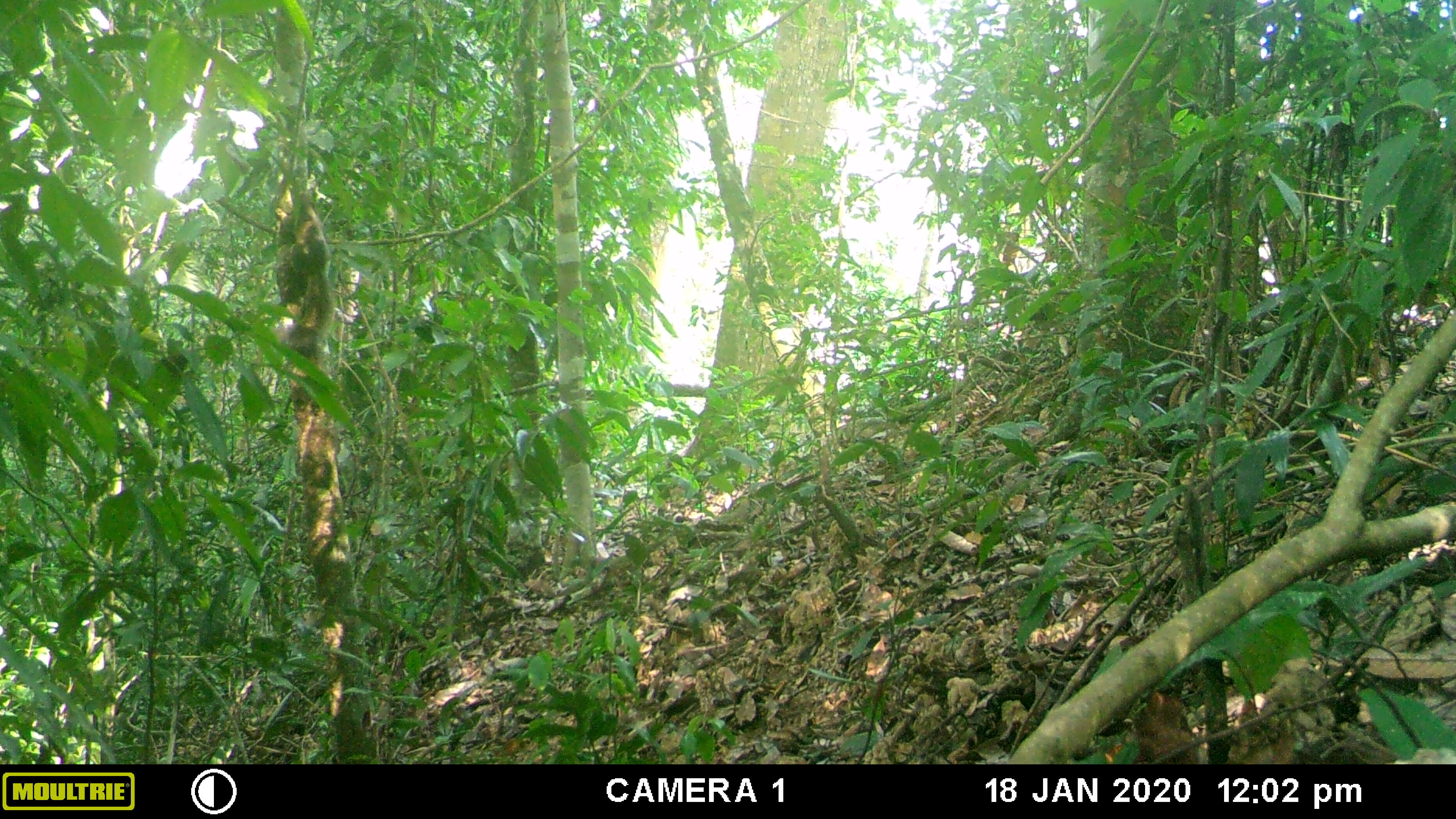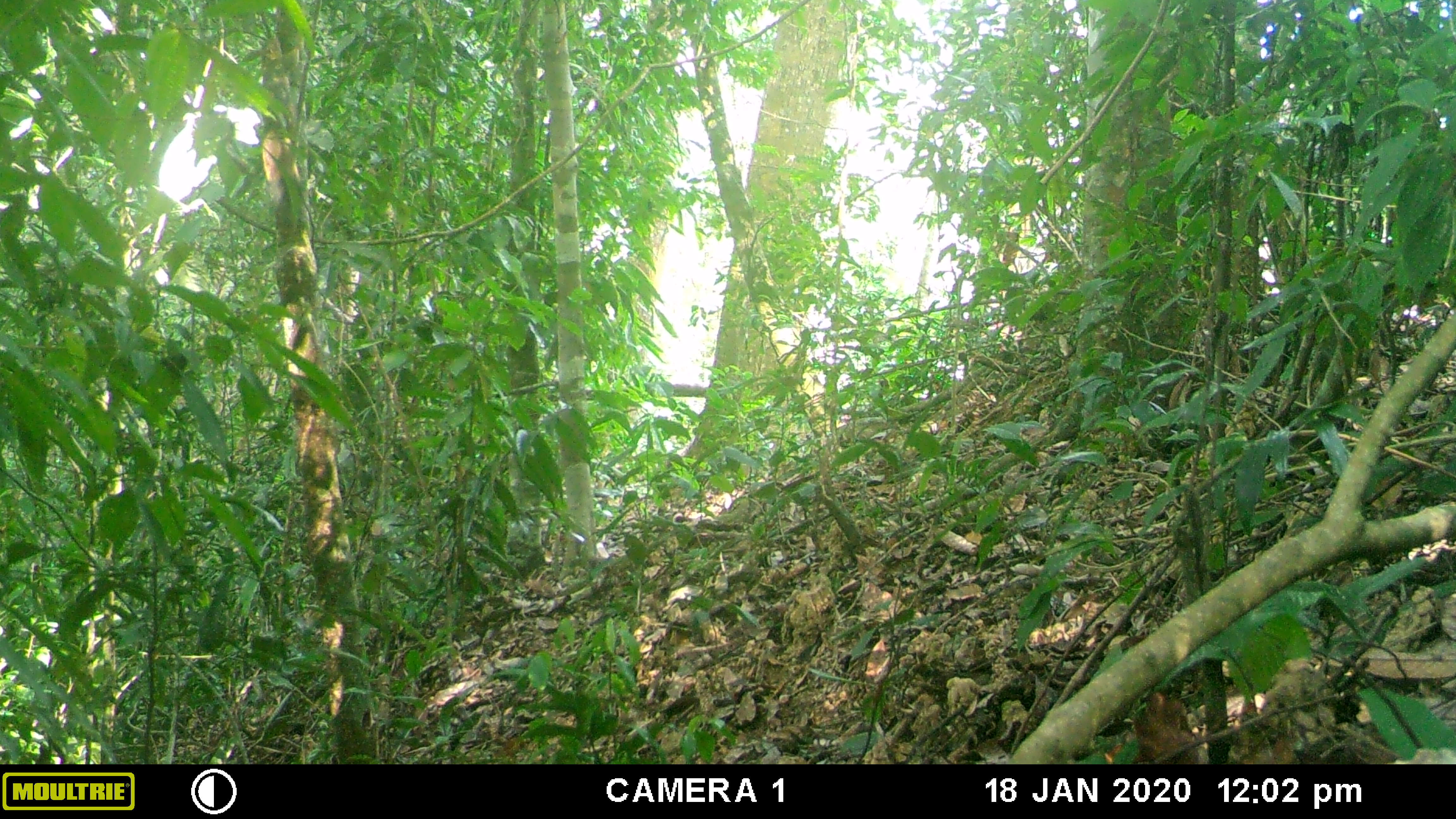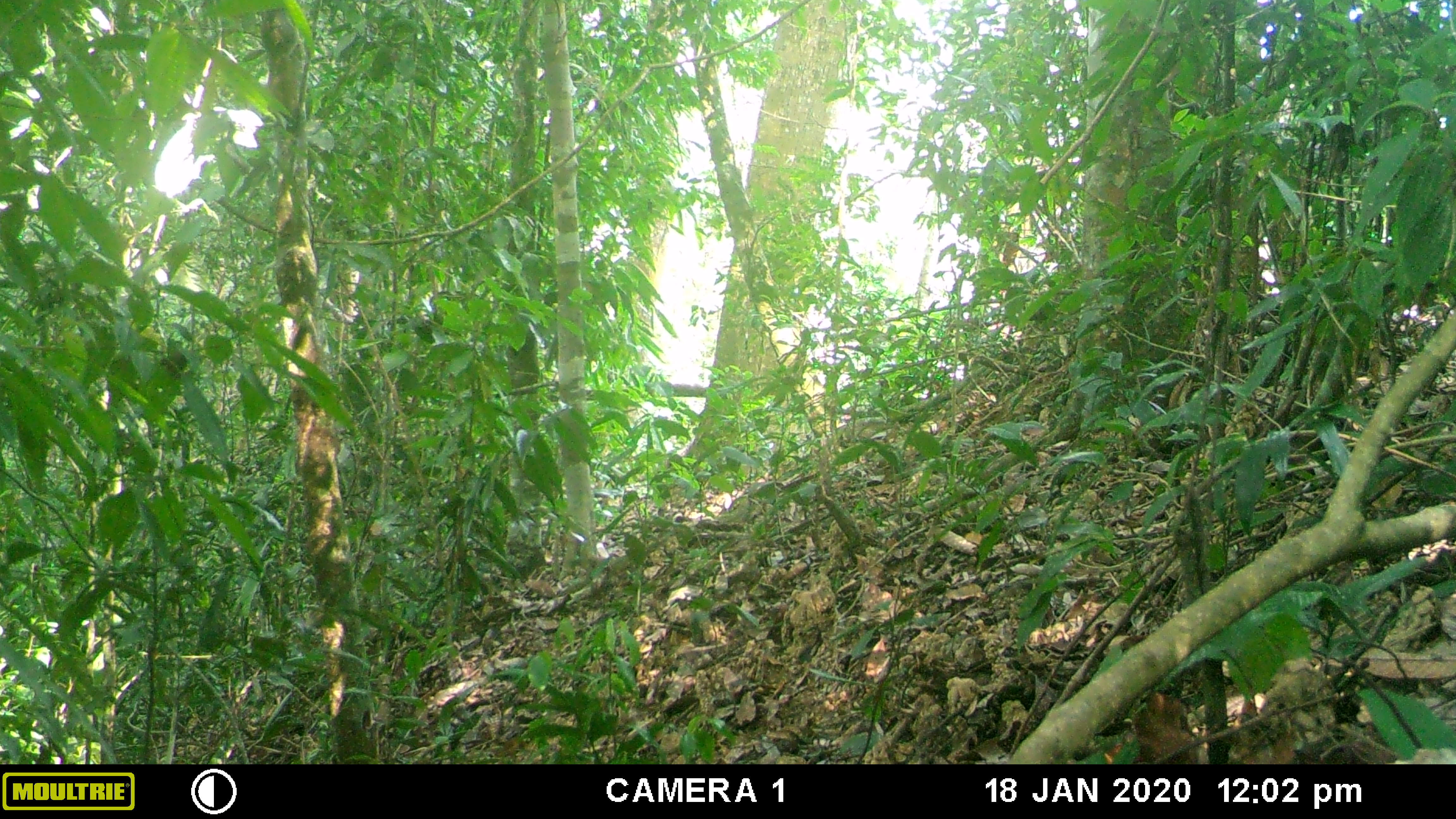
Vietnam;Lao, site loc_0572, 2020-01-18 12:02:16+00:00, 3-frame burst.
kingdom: Animalia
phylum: Chordata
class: Mammalia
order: Rodentia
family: Sciuridae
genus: Callosciurus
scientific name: Callosciurus erythraeus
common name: pallas's squirrel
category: pallass squirrel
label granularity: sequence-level